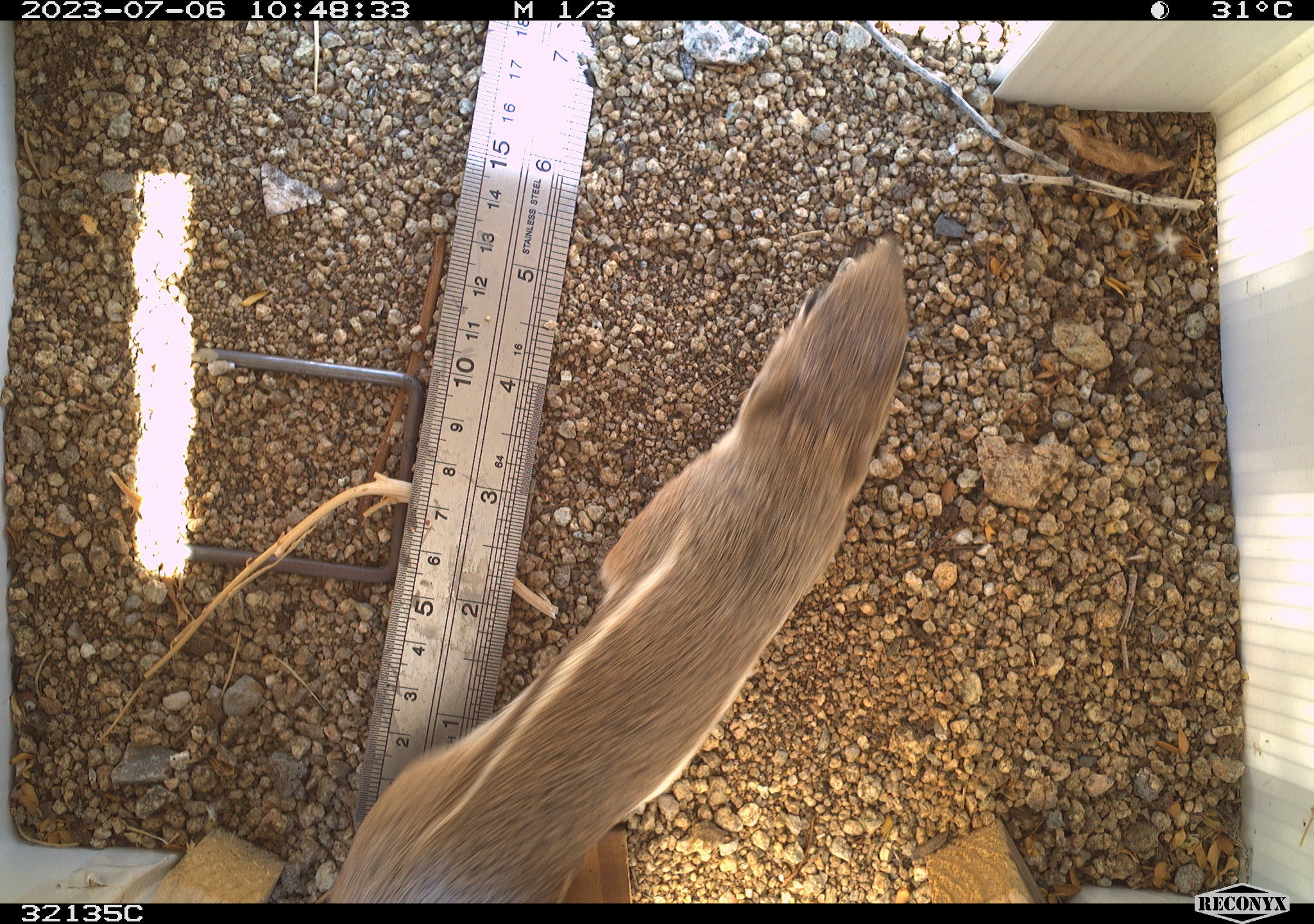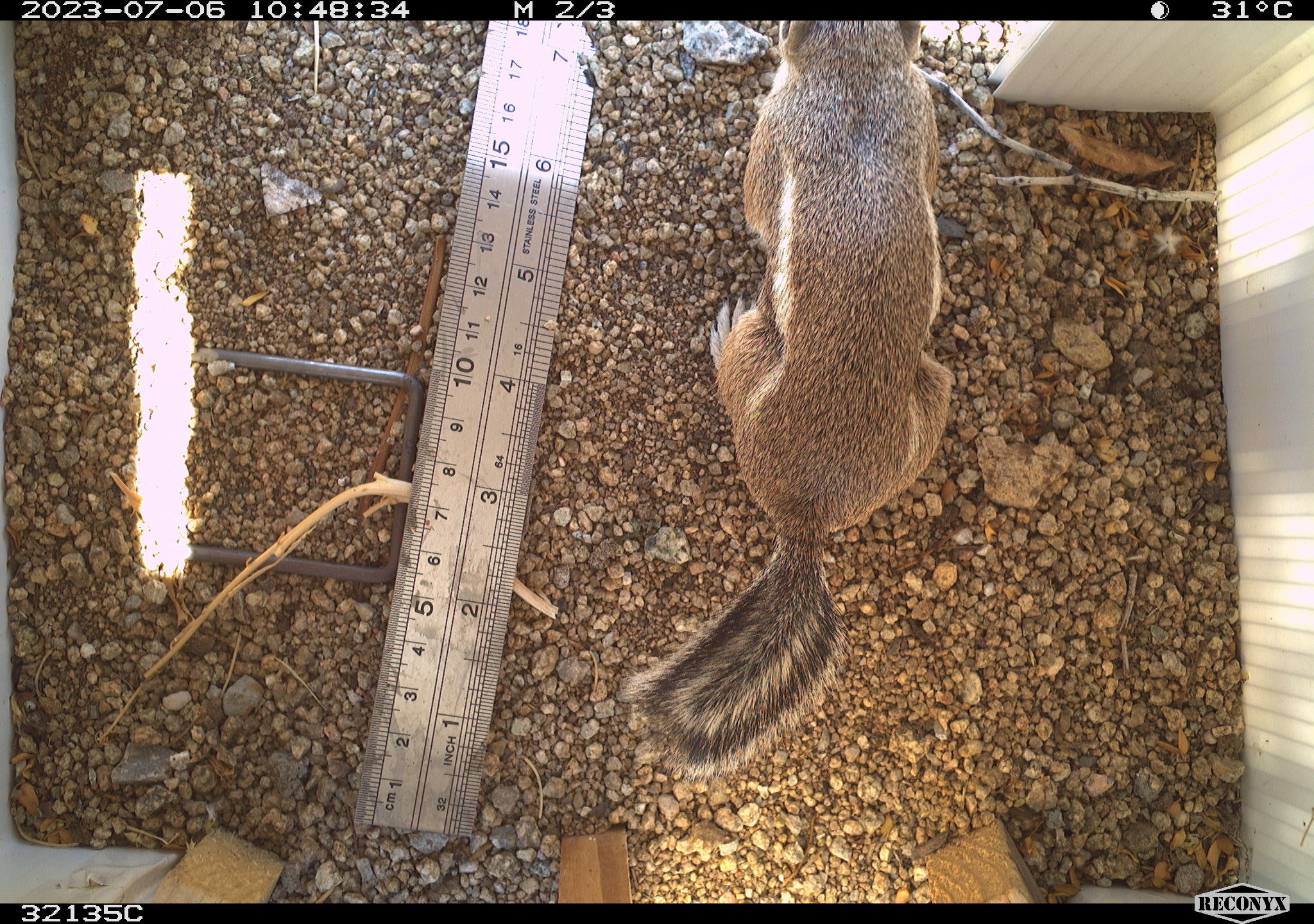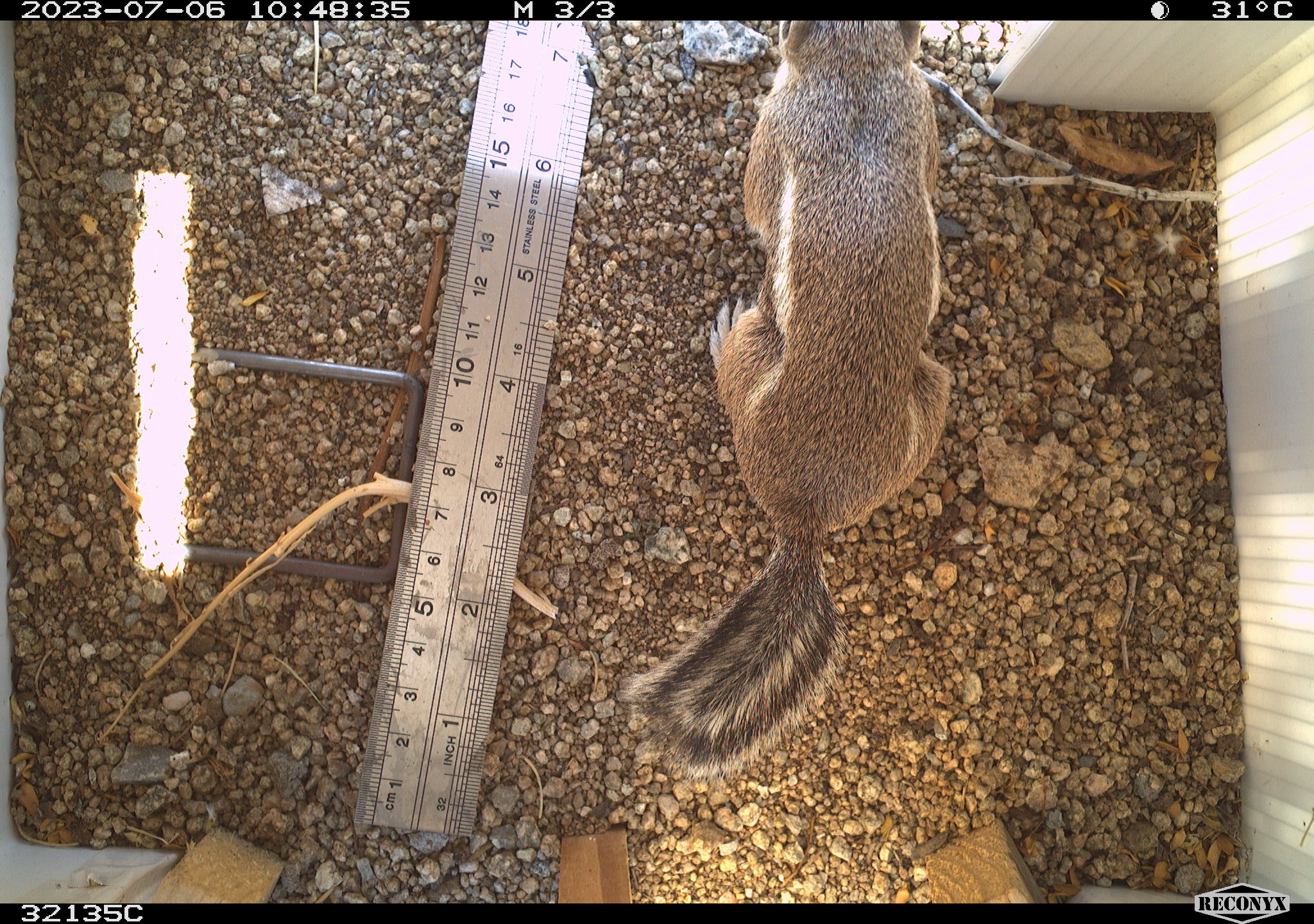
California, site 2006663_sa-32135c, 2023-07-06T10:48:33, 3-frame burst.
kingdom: Animalia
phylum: Chordata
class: Mammalia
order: Rodentia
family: Sciuridae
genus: Ammospermophilus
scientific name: Ammospermophilus leucurus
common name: white-tailed antelope squirrel